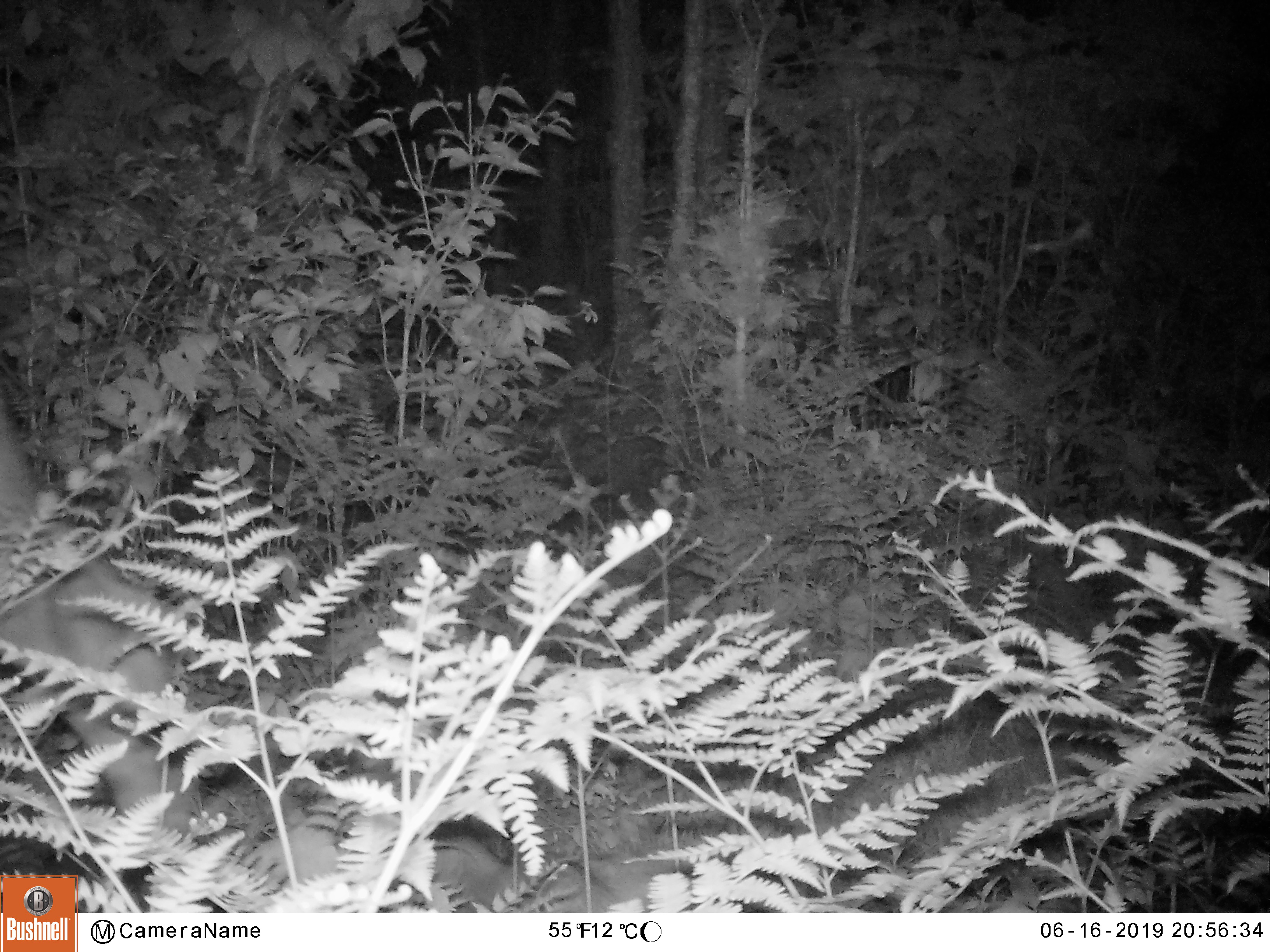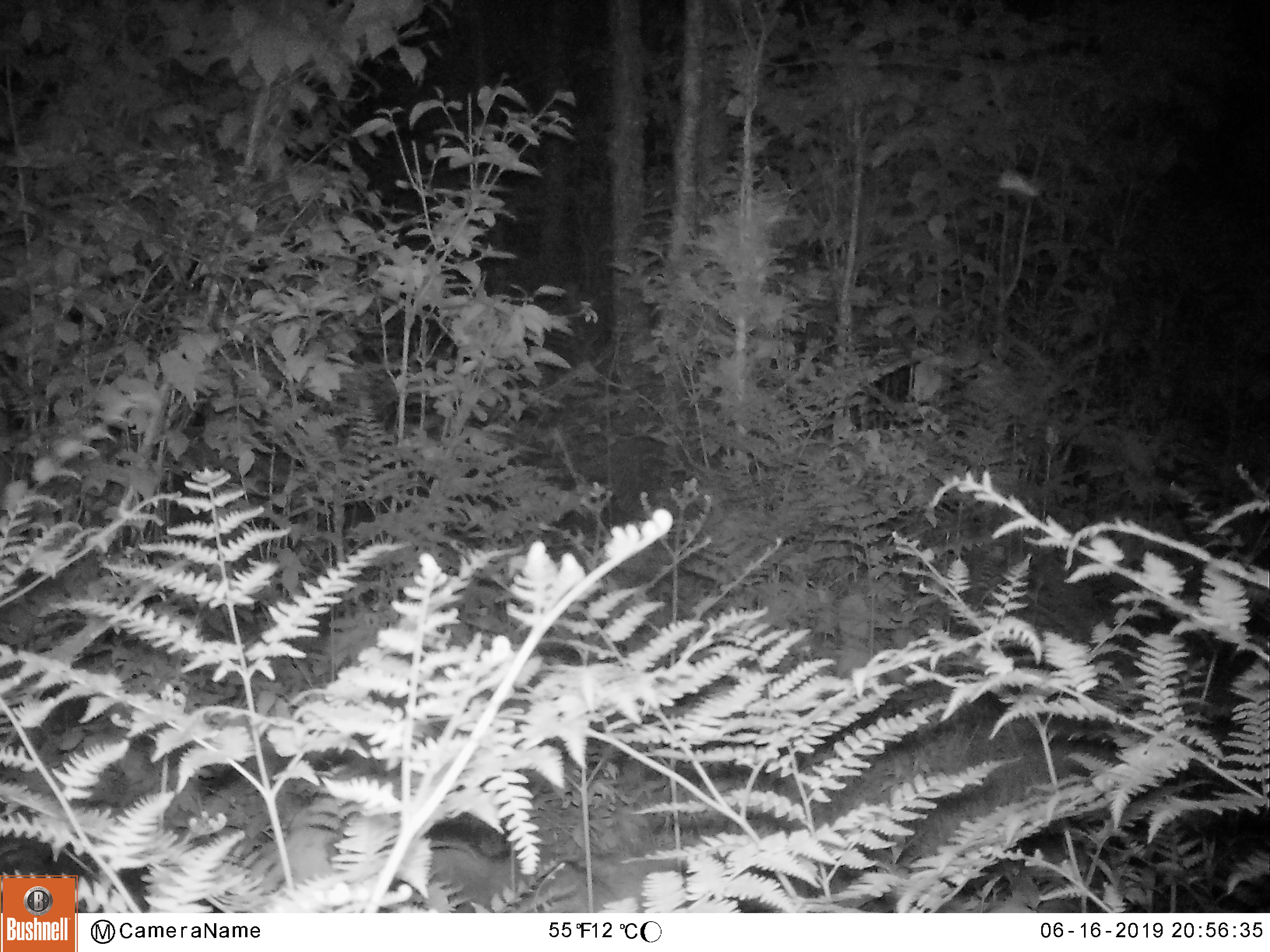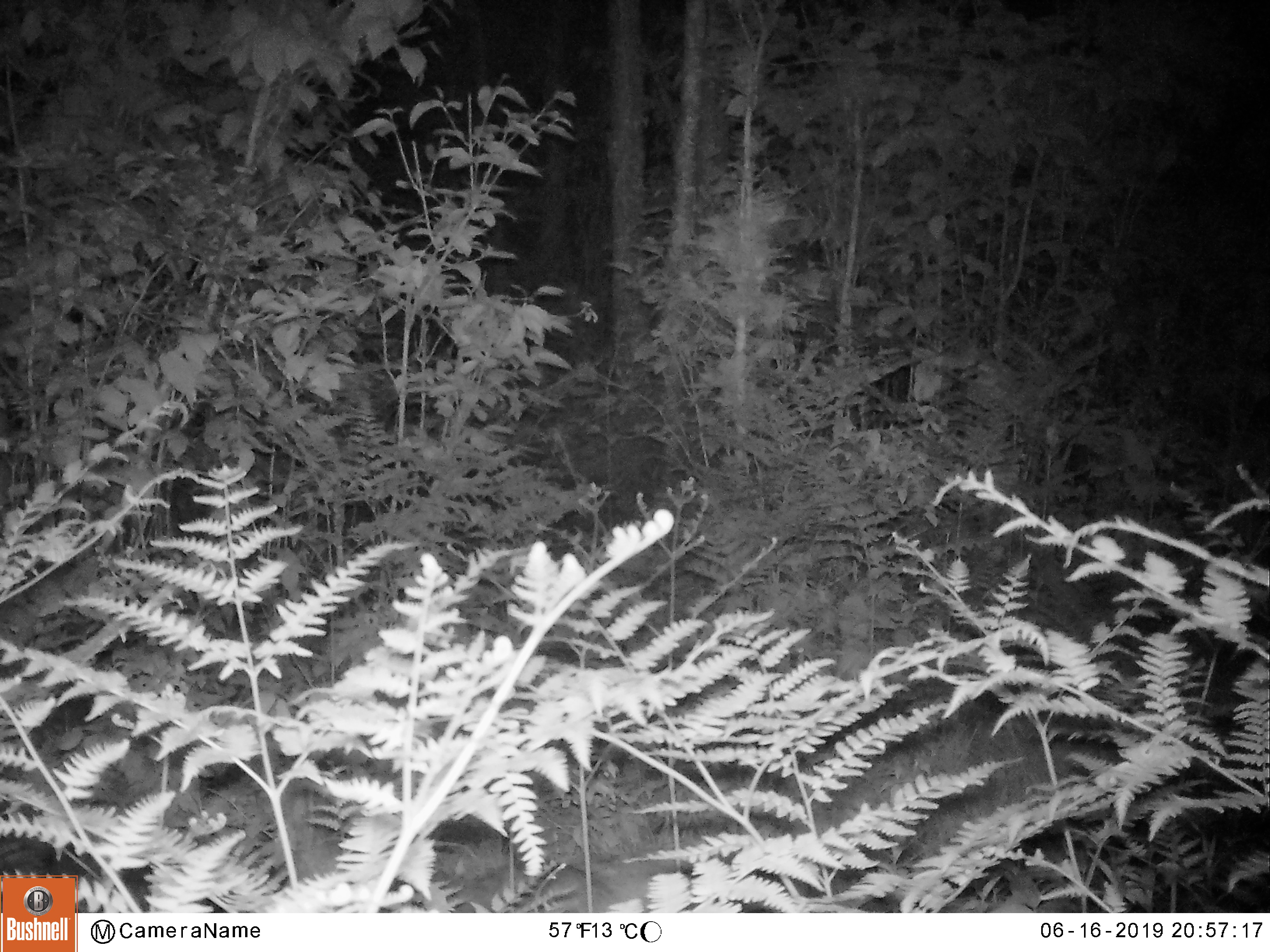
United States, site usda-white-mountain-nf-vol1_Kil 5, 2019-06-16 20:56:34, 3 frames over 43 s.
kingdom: Animalia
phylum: Chordata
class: Mammalia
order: Artiodactyla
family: Cervidae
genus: Alces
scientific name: Alces alces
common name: moose